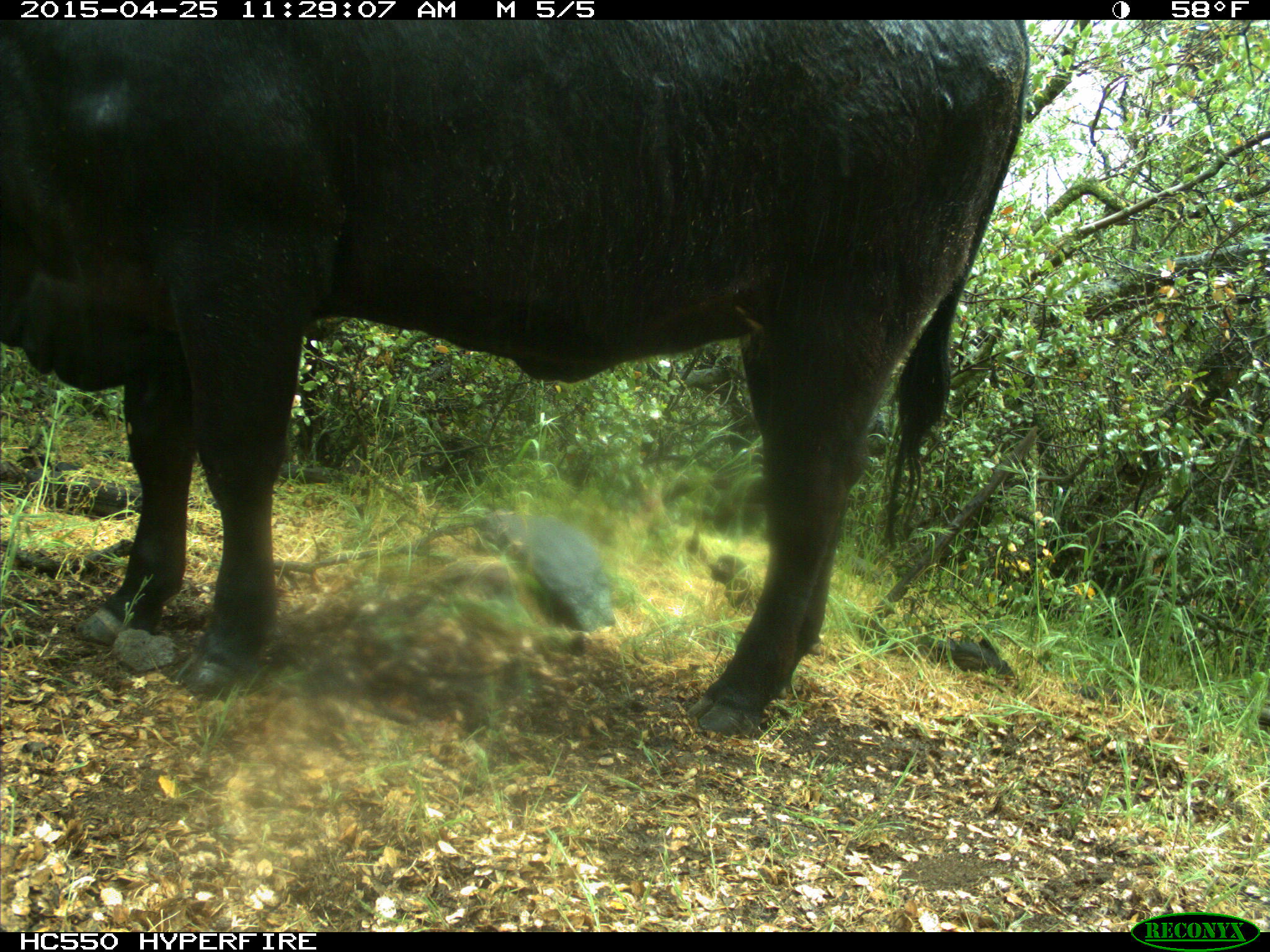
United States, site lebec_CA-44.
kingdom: Animalia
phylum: Chordata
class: Mammalia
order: Artiodactyla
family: Suidae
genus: Sus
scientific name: Sus scrofa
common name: wild boar